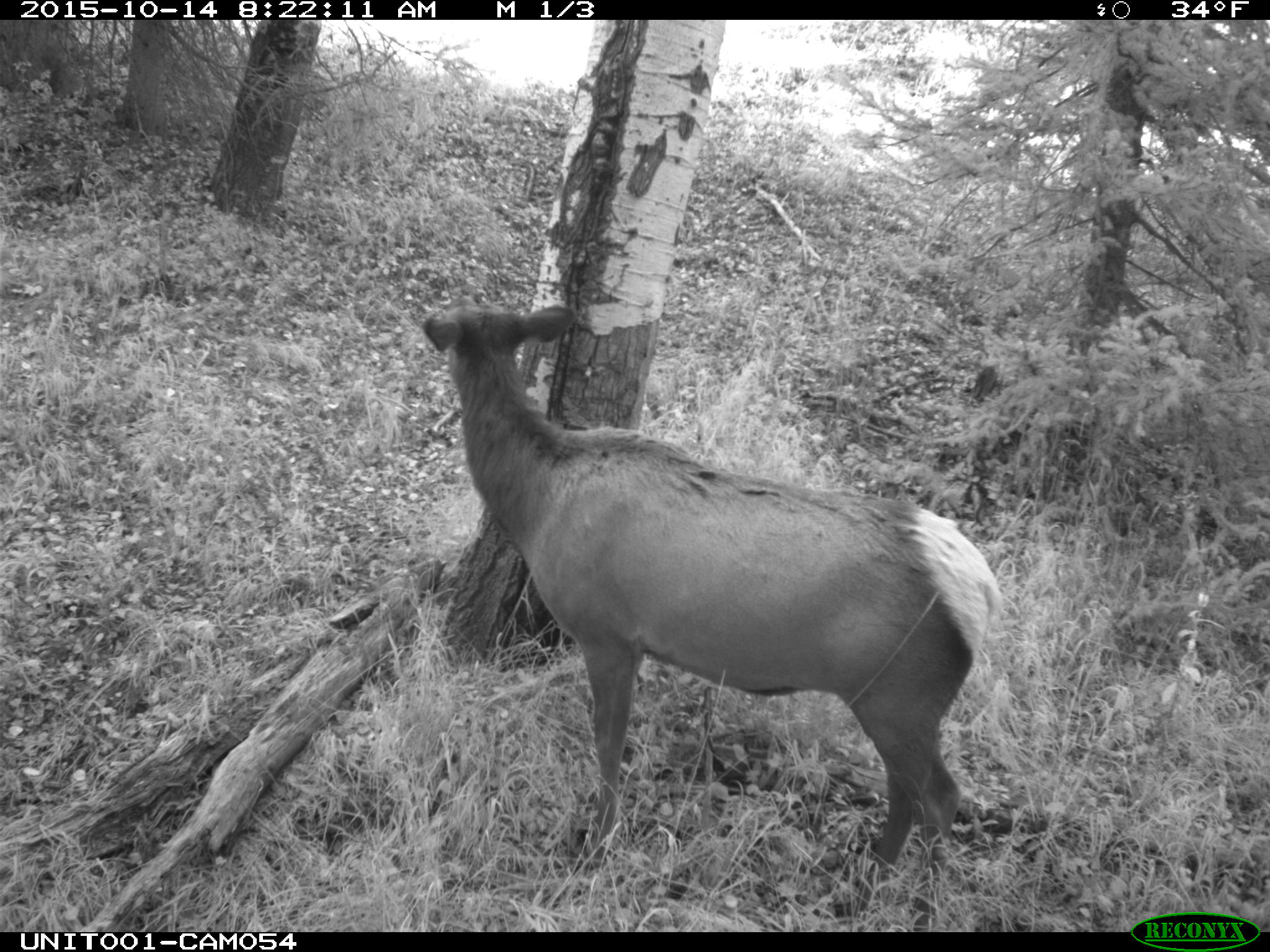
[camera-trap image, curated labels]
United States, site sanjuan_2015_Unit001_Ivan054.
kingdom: Animalia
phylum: Chordata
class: Mammalia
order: Artiodactyla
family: Cervidae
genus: Cervus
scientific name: Cervus elaphus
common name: red deer